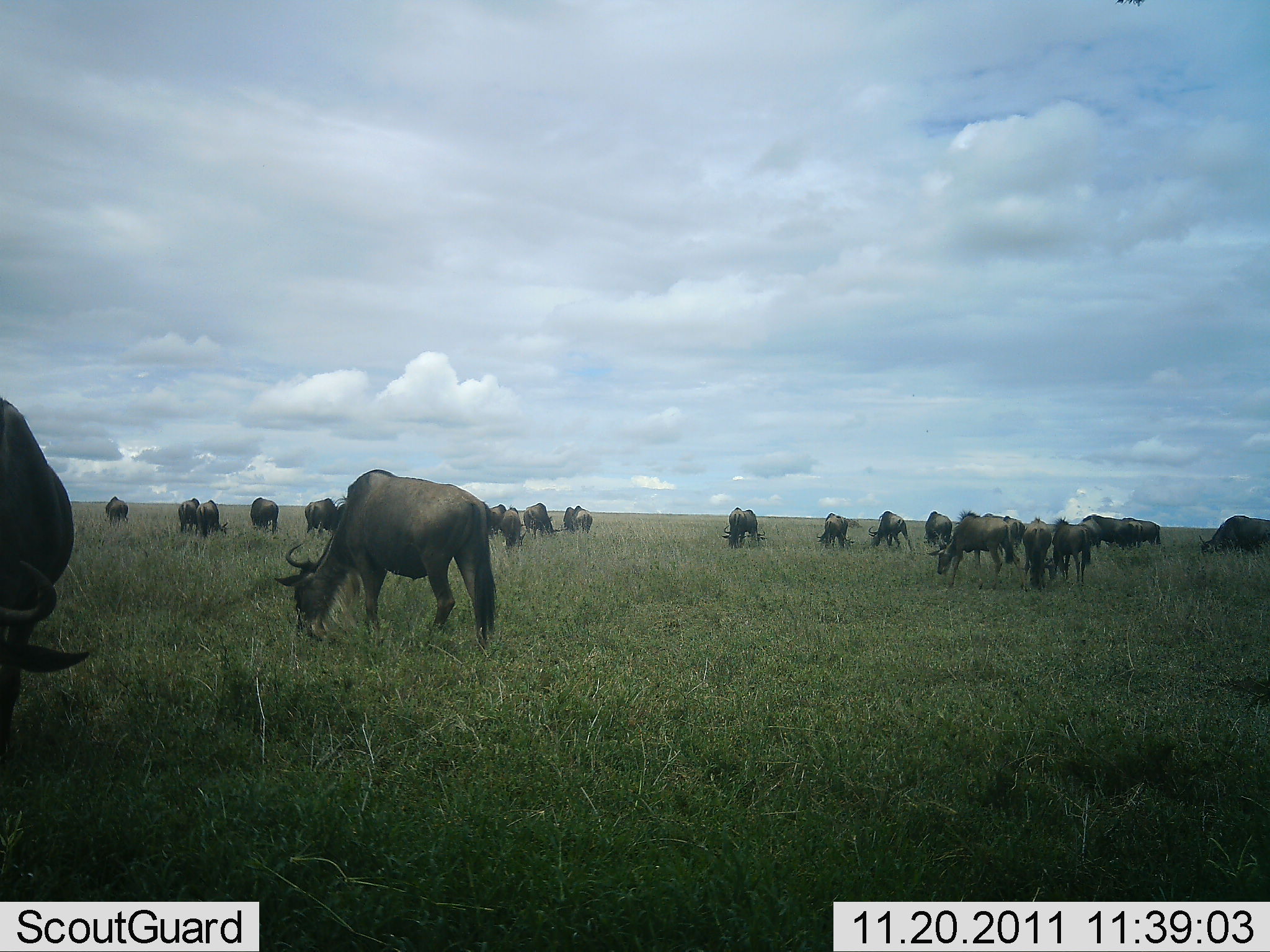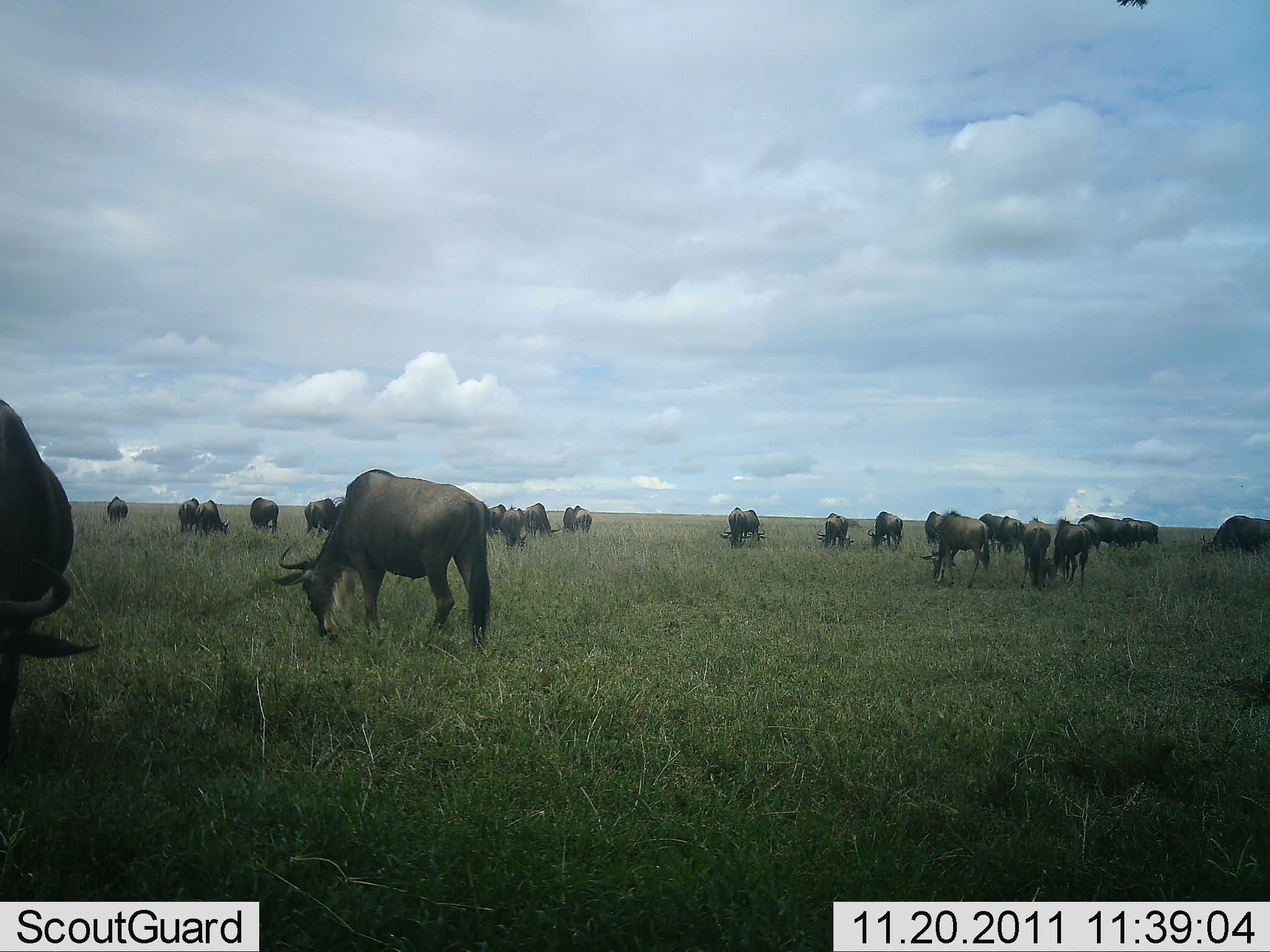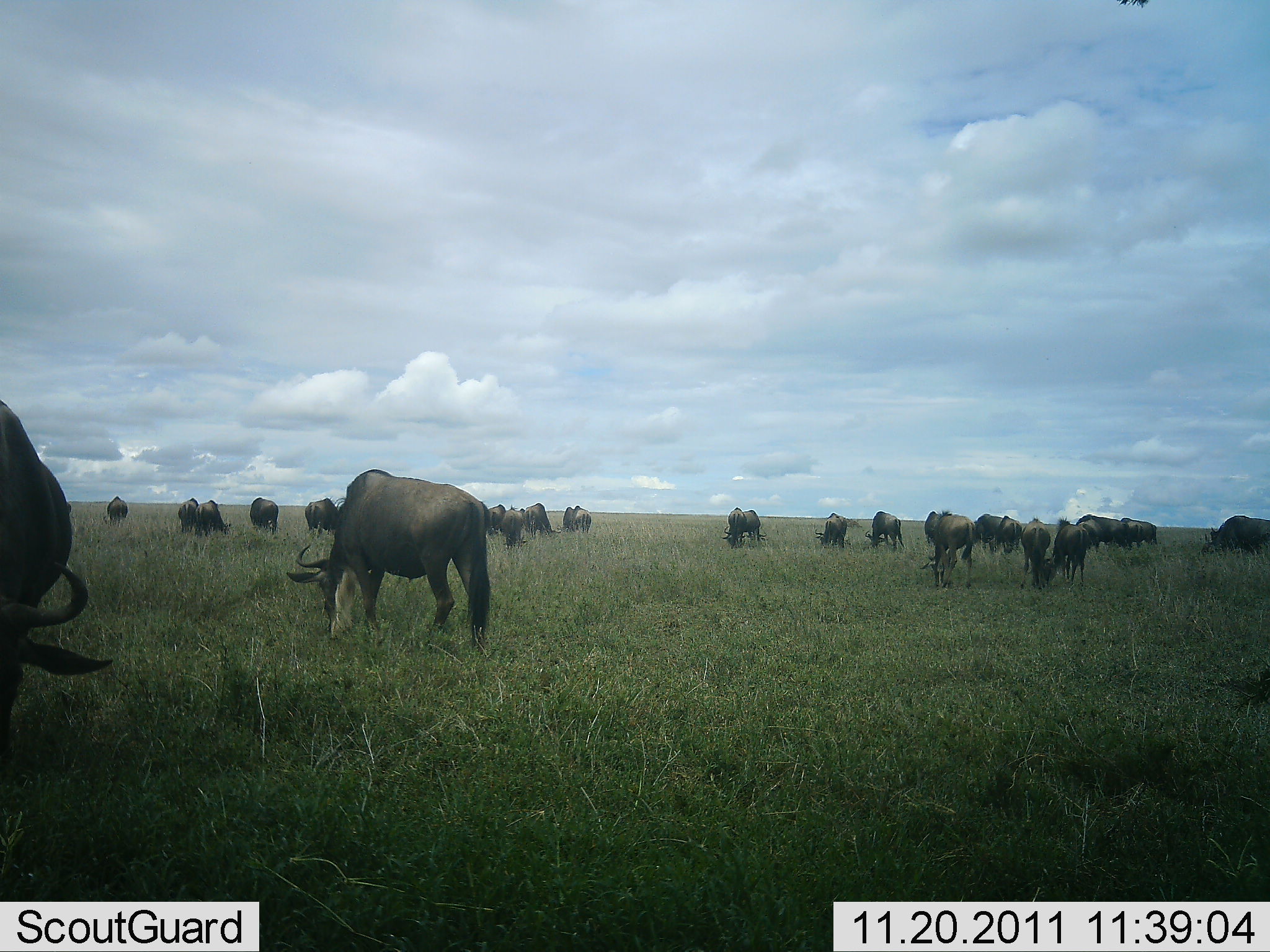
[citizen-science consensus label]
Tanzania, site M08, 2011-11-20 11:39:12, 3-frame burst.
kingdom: Animalia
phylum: Chordata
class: Mammalia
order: Artiodactyla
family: Bovidae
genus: Connochaetes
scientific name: Connochaetes taurinus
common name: blue wildebeest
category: wildebeest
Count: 11-50.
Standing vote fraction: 20%.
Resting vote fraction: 0%.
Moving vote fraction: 0%.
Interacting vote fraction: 0%.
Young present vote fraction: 0%.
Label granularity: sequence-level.